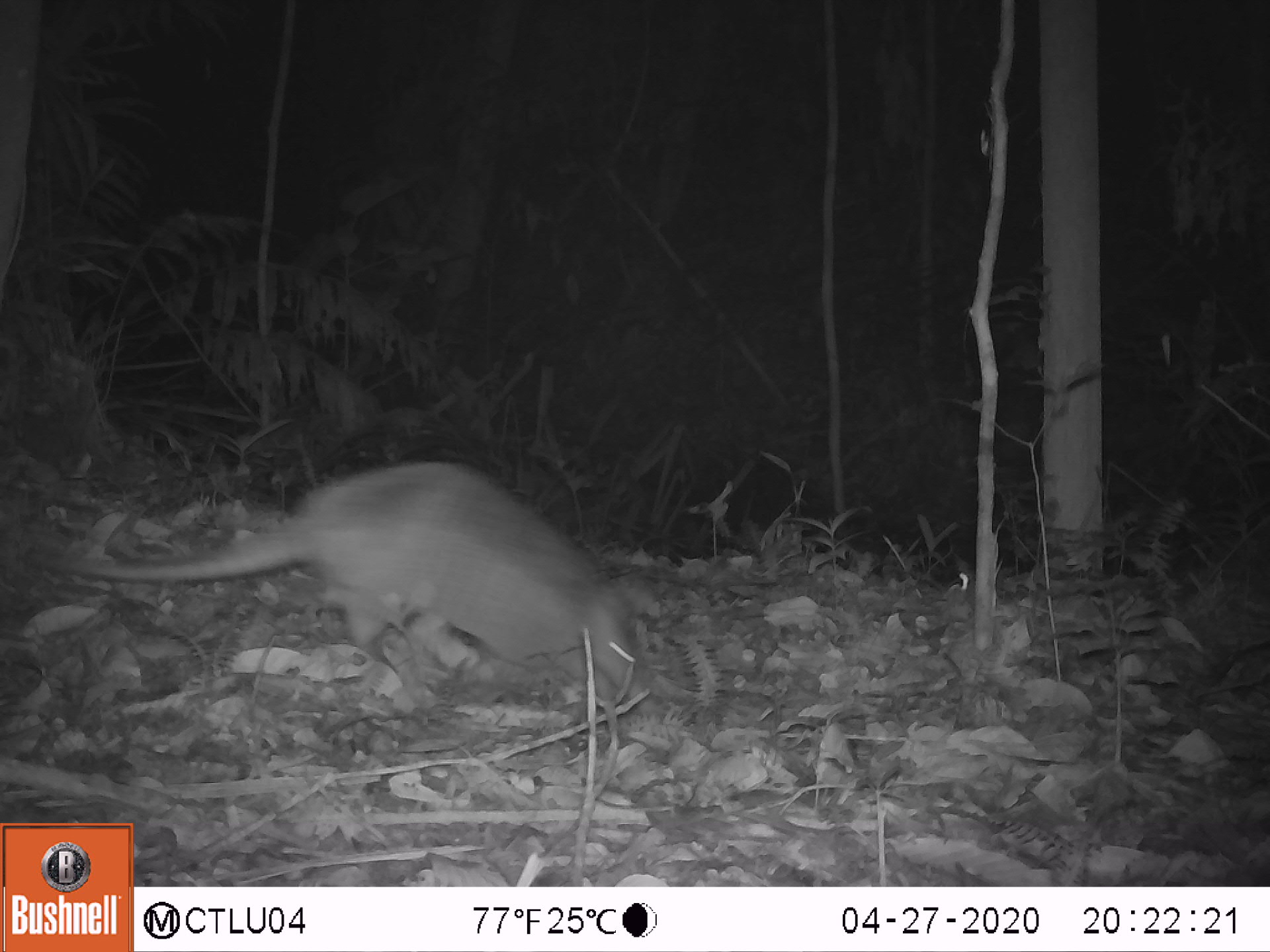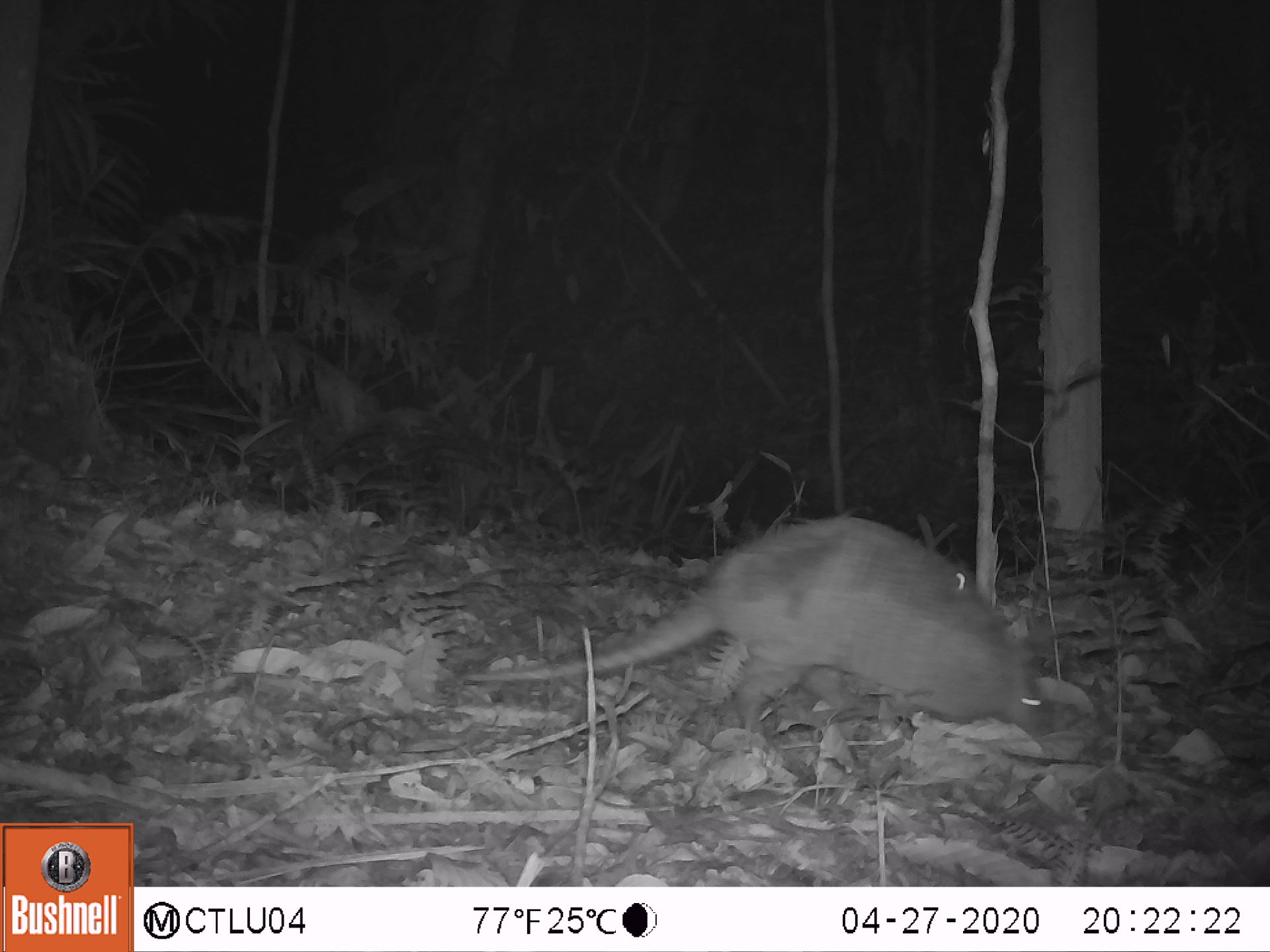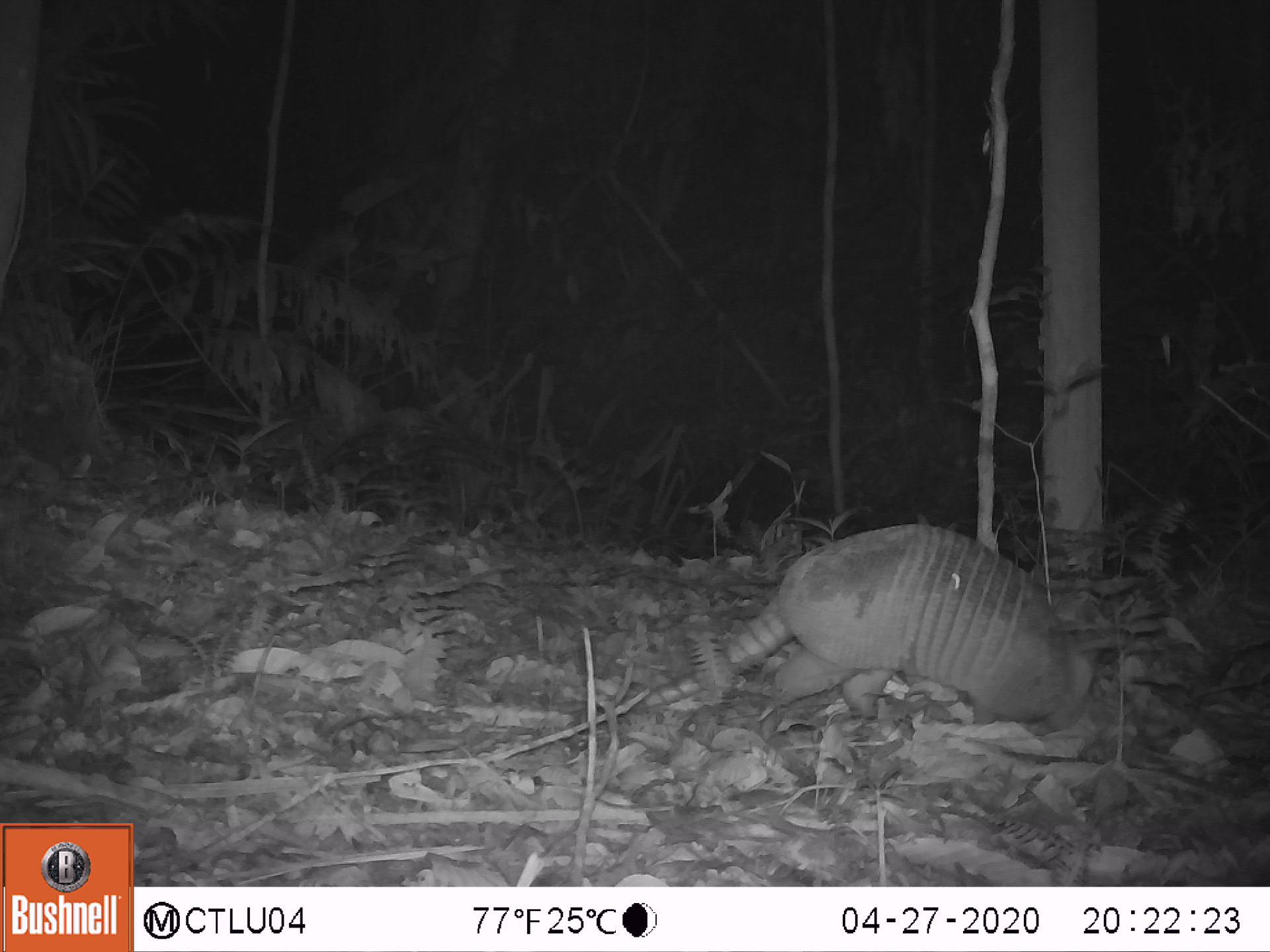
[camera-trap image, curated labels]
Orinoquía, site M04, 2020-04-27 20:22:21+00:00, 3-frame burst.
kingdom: Animalia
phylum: Chordata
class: Mammalia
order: Cingulata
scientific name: Cingulata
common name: armadillo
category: unknown armadillo